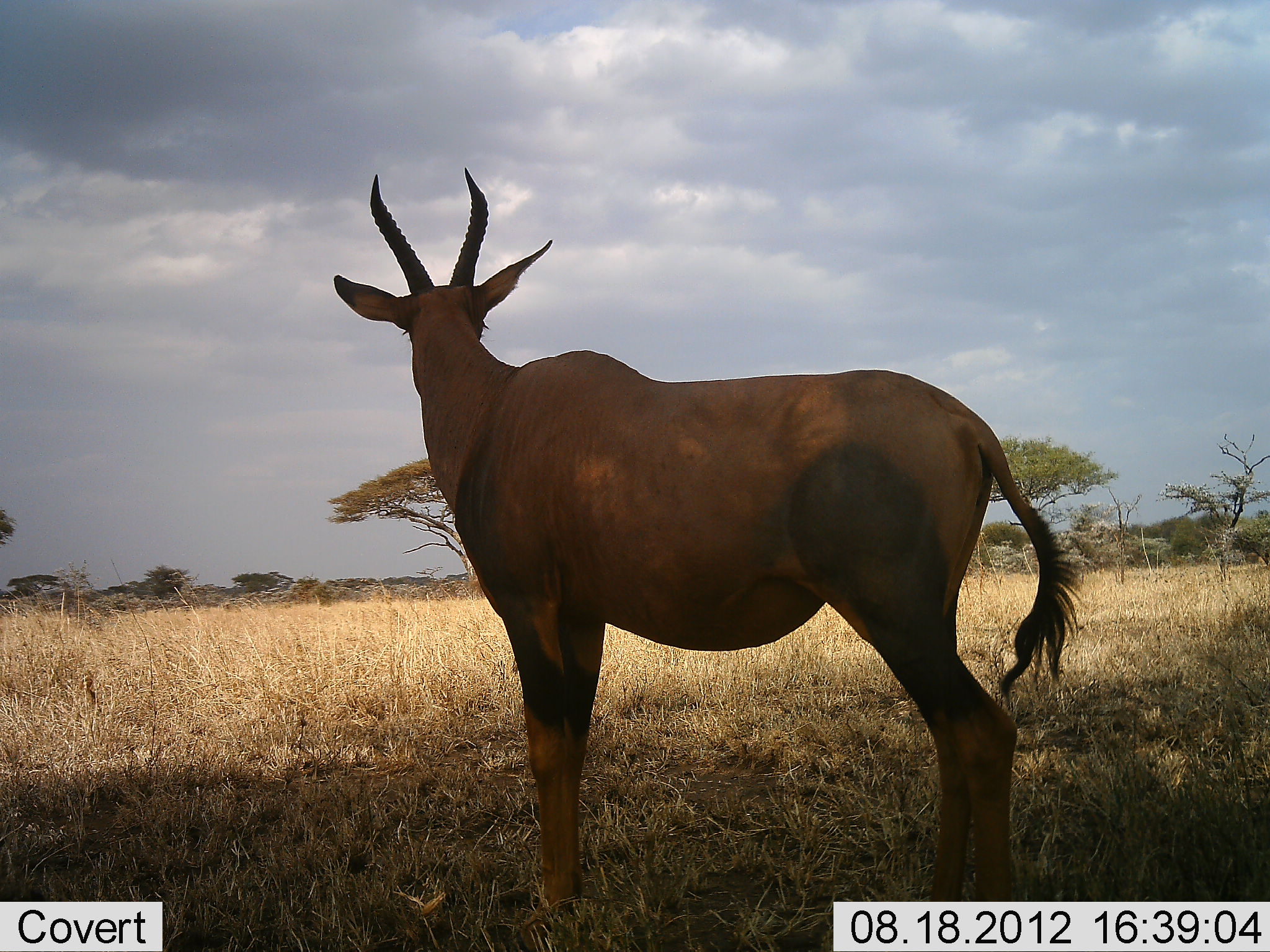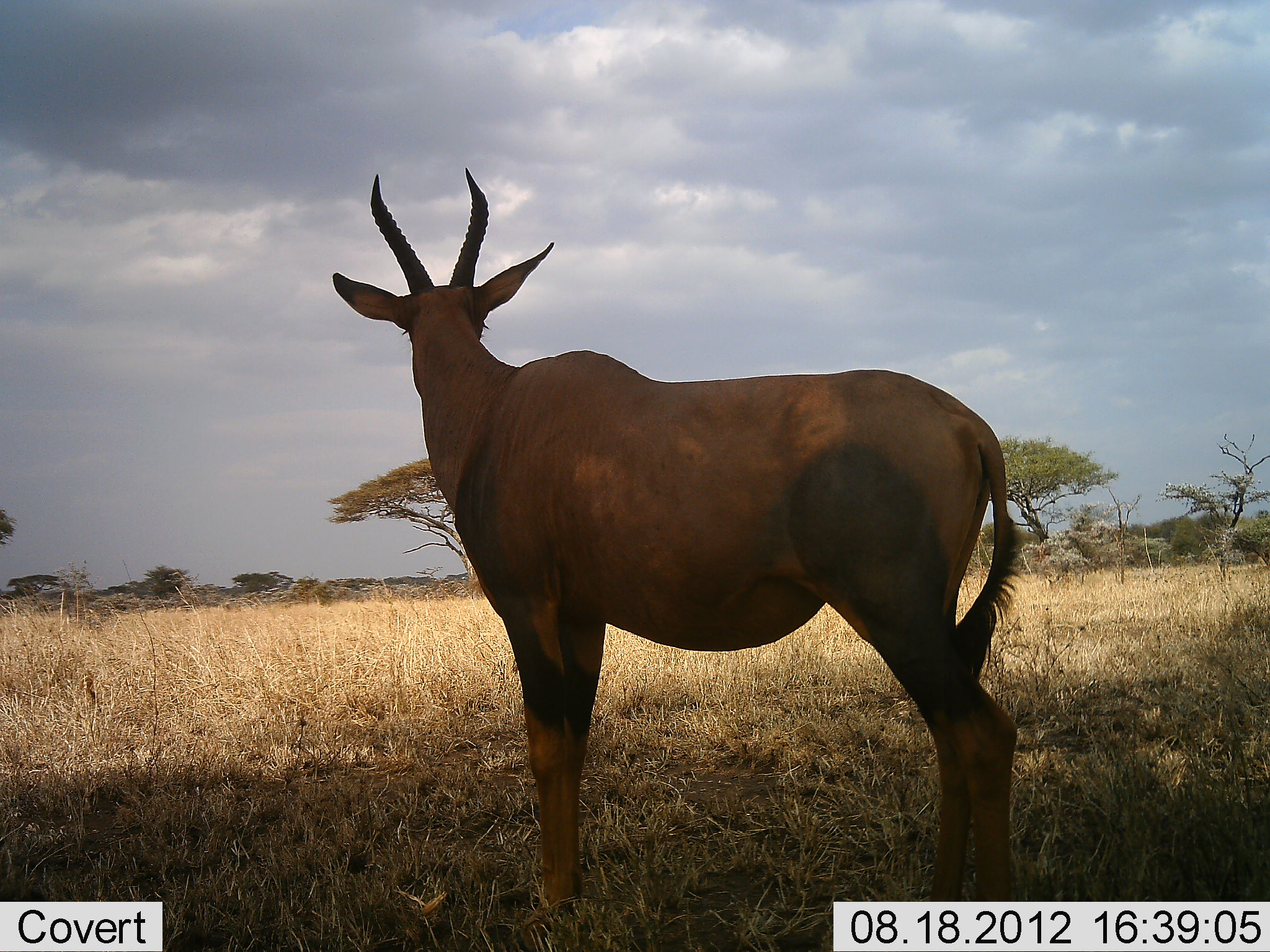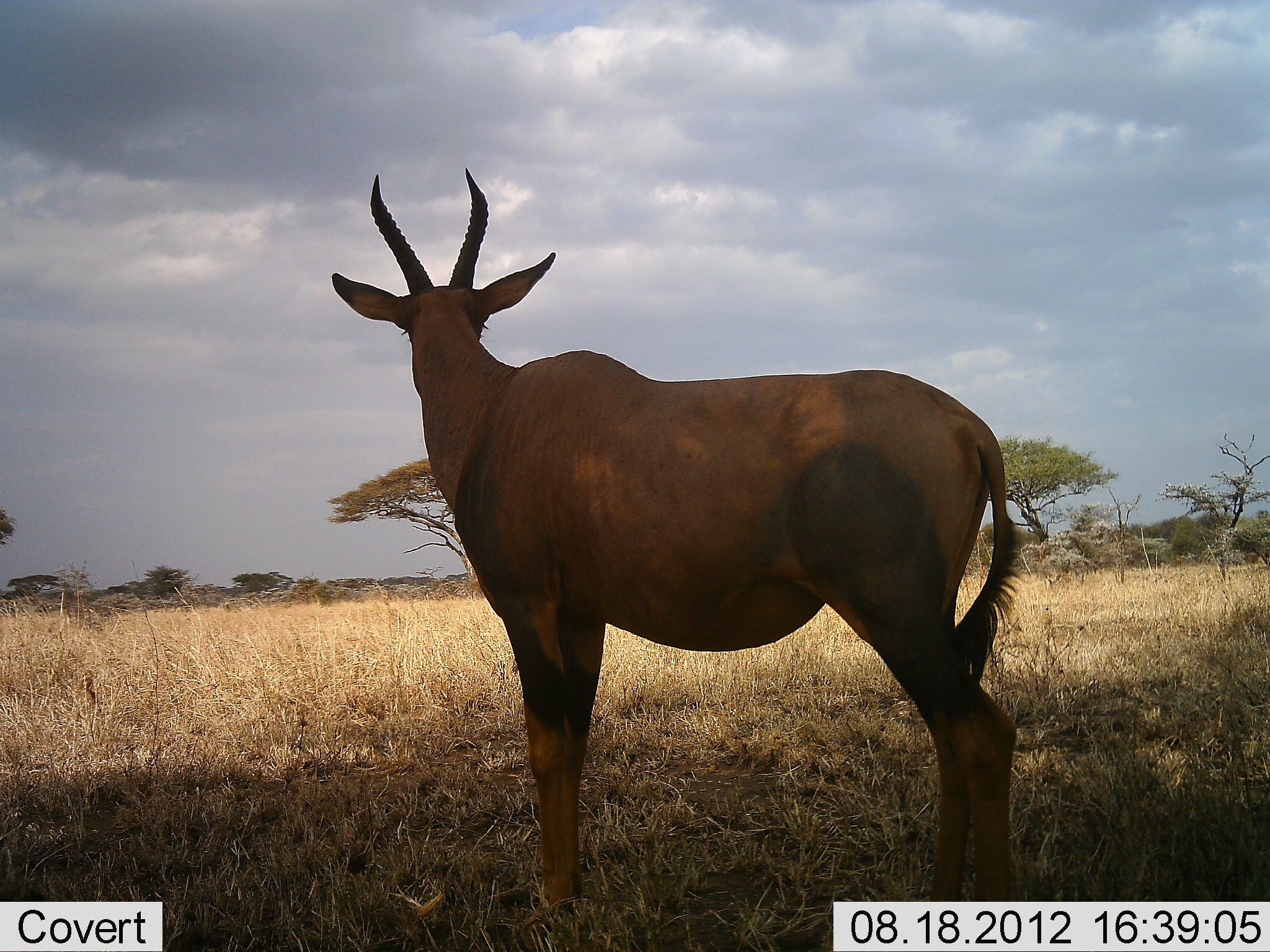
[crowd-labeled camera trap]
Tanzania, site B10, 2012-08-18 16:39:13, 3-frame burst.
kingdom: Animalia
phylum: Chordata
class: Mammalia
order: Artiodactyla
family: Bovidae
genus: Damaliscus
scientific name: Damaliscus lunatus jimela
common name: topi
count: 1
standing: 100%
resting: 0%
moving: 0%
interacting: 0%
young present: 0%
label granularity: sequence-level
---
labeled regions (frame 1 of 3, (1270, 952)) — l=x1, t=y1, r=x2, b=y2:
animal: l=333, t=167, r=1077, b=952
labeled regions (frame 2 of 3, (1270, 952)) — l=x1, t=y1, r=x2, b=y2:
animal: l=331, t=166, r=1018, b=952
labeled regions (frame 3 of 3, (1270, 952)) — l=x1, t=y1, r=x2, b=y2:
animal: l=331, t=168, r=1033, b=952